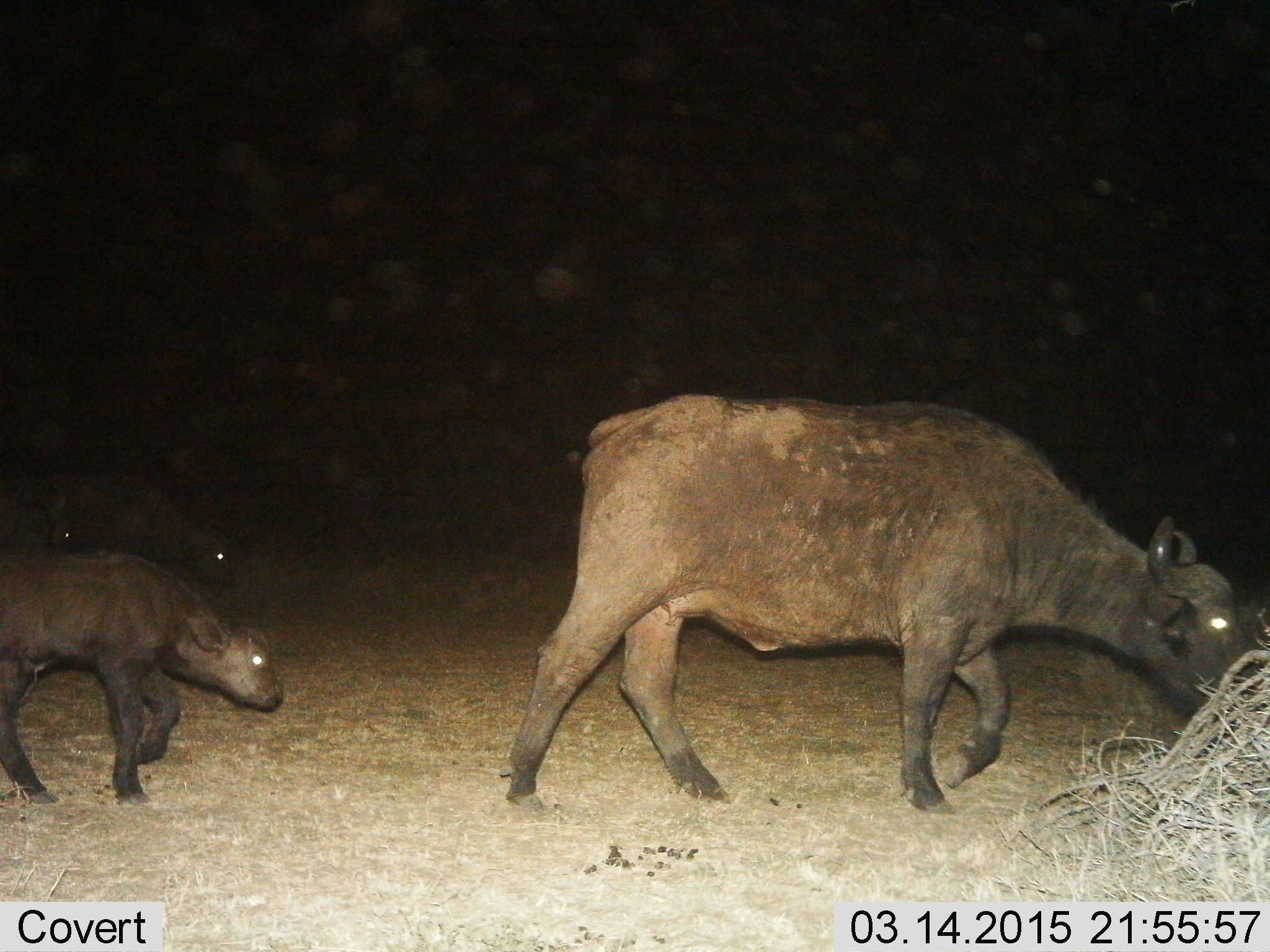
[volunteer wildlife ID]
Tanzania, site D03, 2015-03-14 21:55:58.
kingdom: Animalia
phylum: Chordata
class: Mammalia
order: Artiodactyla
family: Bovidae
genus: Syncerus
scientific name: Syncerus caffer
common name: cape buffalo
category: buffalo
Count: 3.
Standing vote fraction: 0%.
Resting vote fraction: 0%.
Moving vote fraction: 100%.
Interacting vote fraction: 0%.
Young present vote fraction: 100%.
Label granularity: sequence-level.